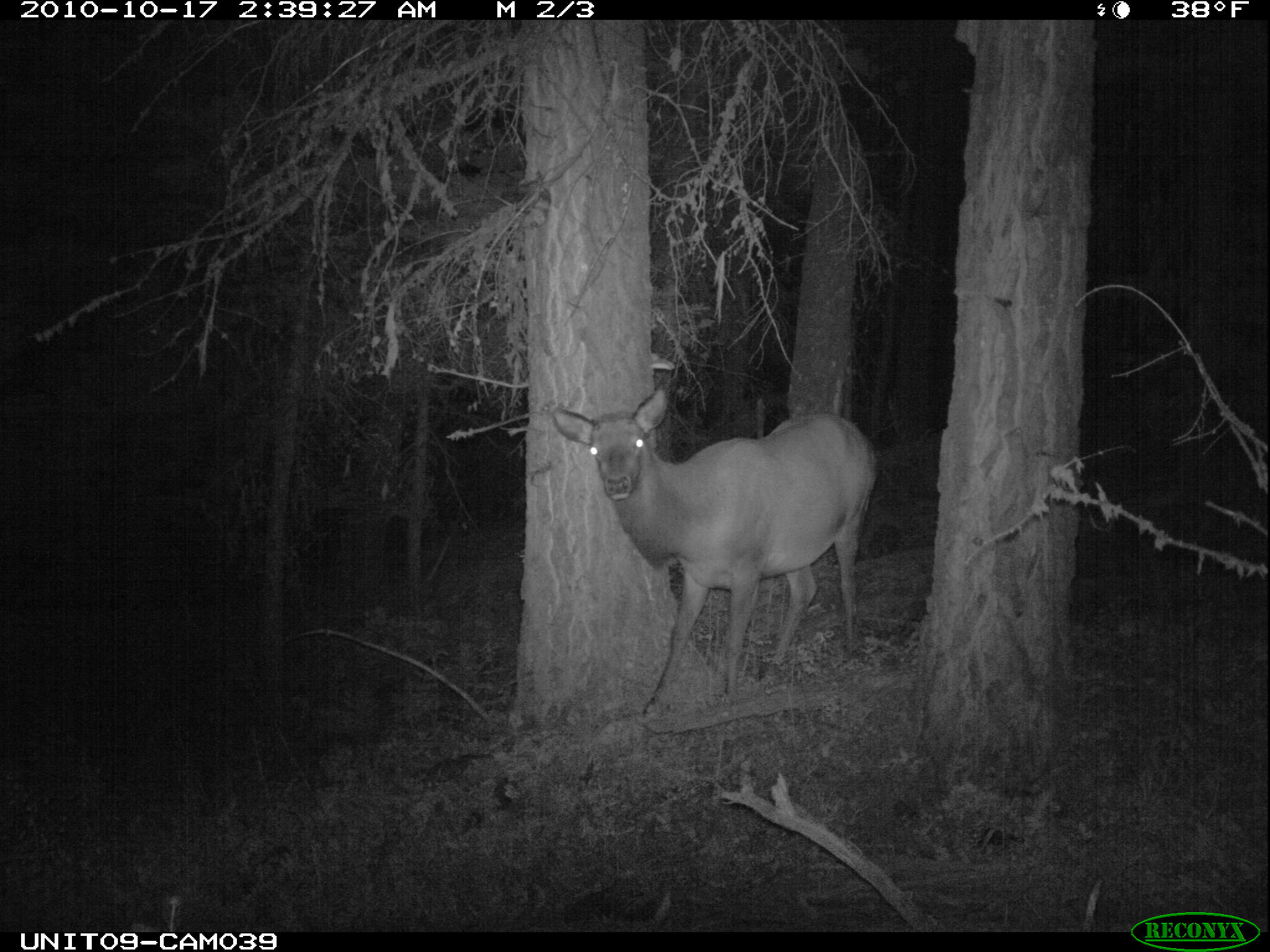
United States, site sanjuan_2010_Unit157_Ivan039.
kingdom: Animalia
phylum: Chordata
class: Mammalia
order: Artiodactyla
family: Cervidae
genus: Cervus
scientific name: Cervus elaphus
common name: red deer